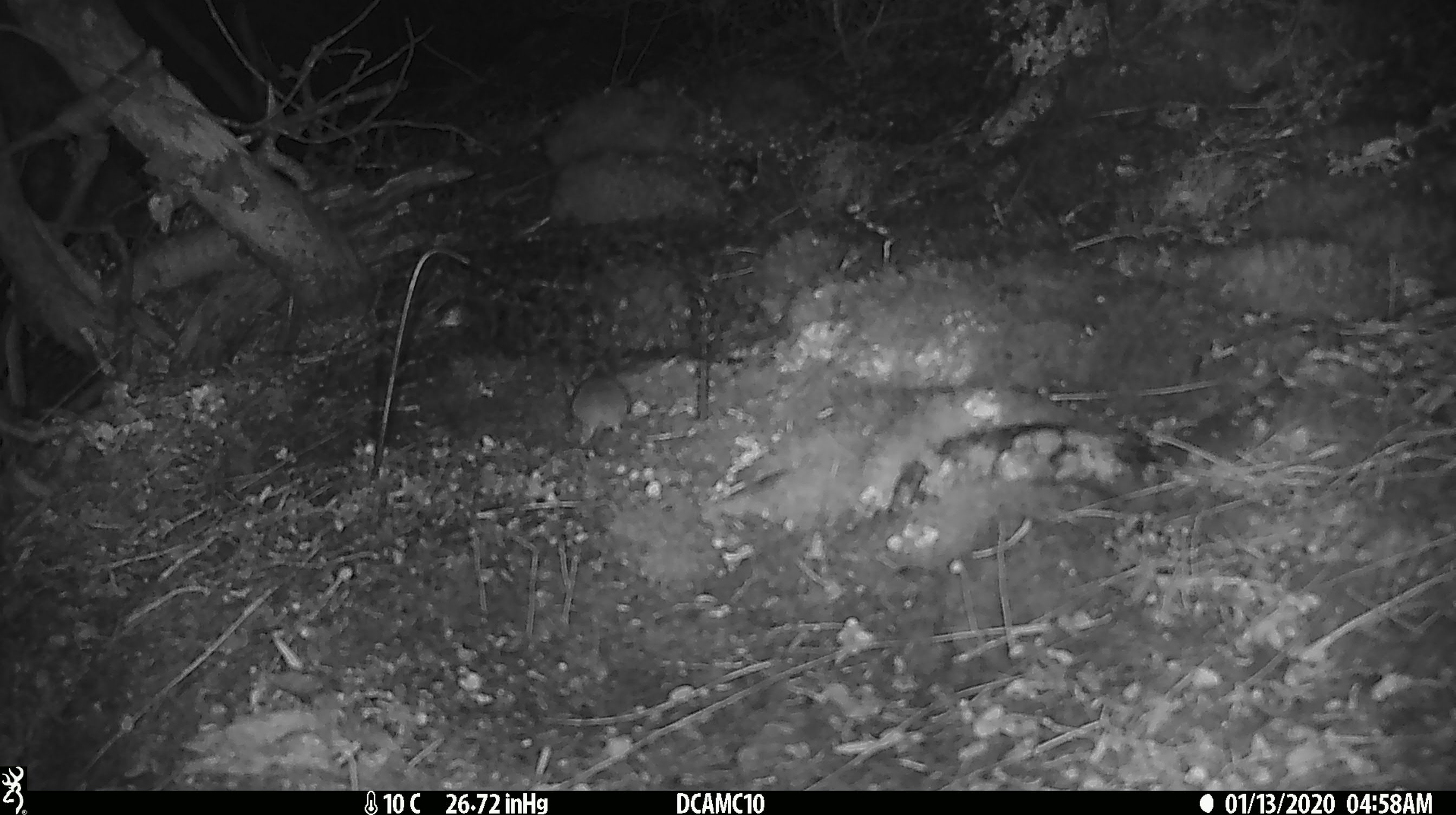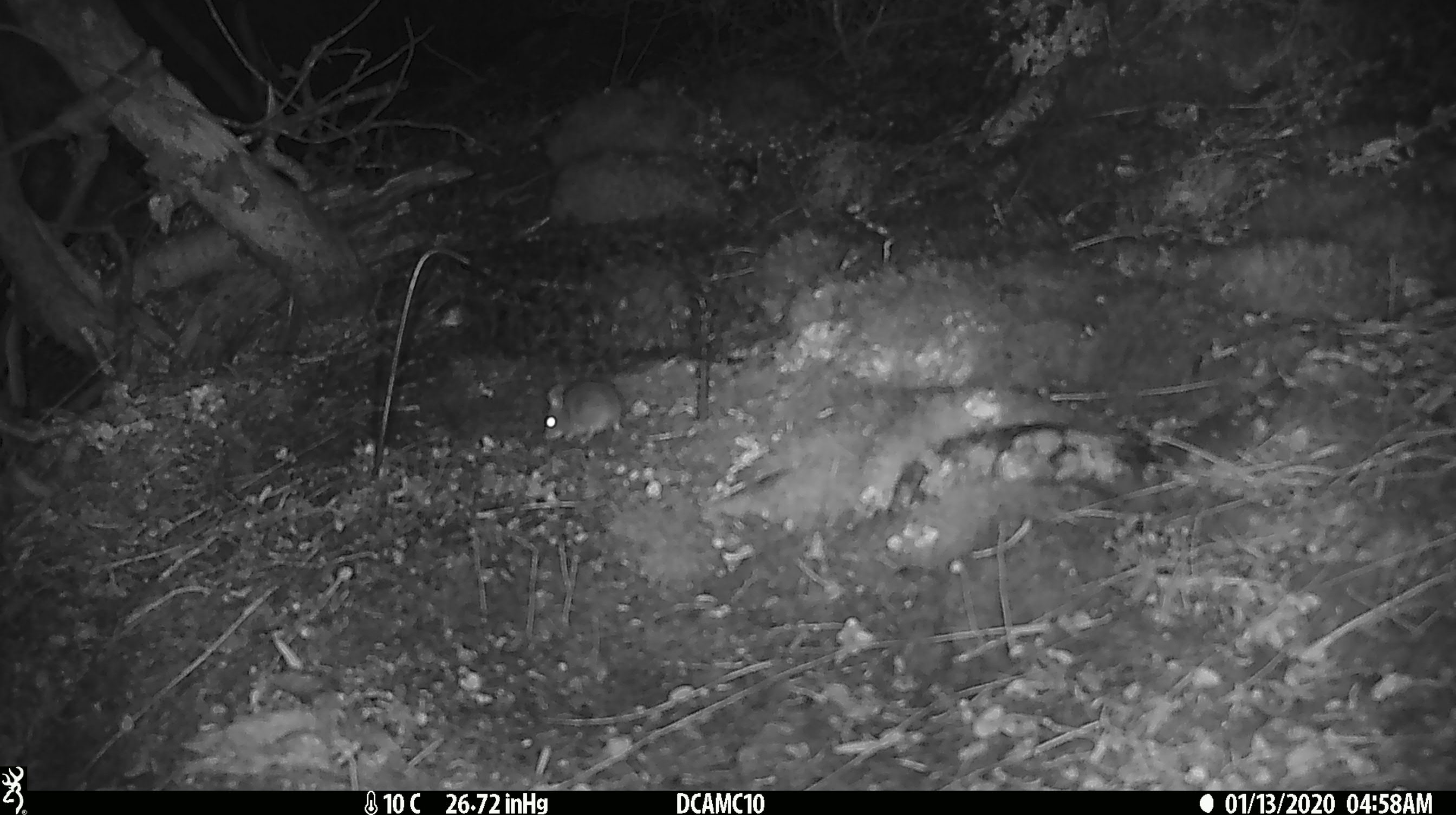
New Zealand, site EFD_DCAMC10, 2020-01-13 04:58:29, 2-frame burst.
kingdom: Animalia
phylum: Chordata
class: Mammalia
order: Rodentia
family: Muridae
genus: Mus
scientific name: Mus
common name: mouse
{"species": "mouse (Mus)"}